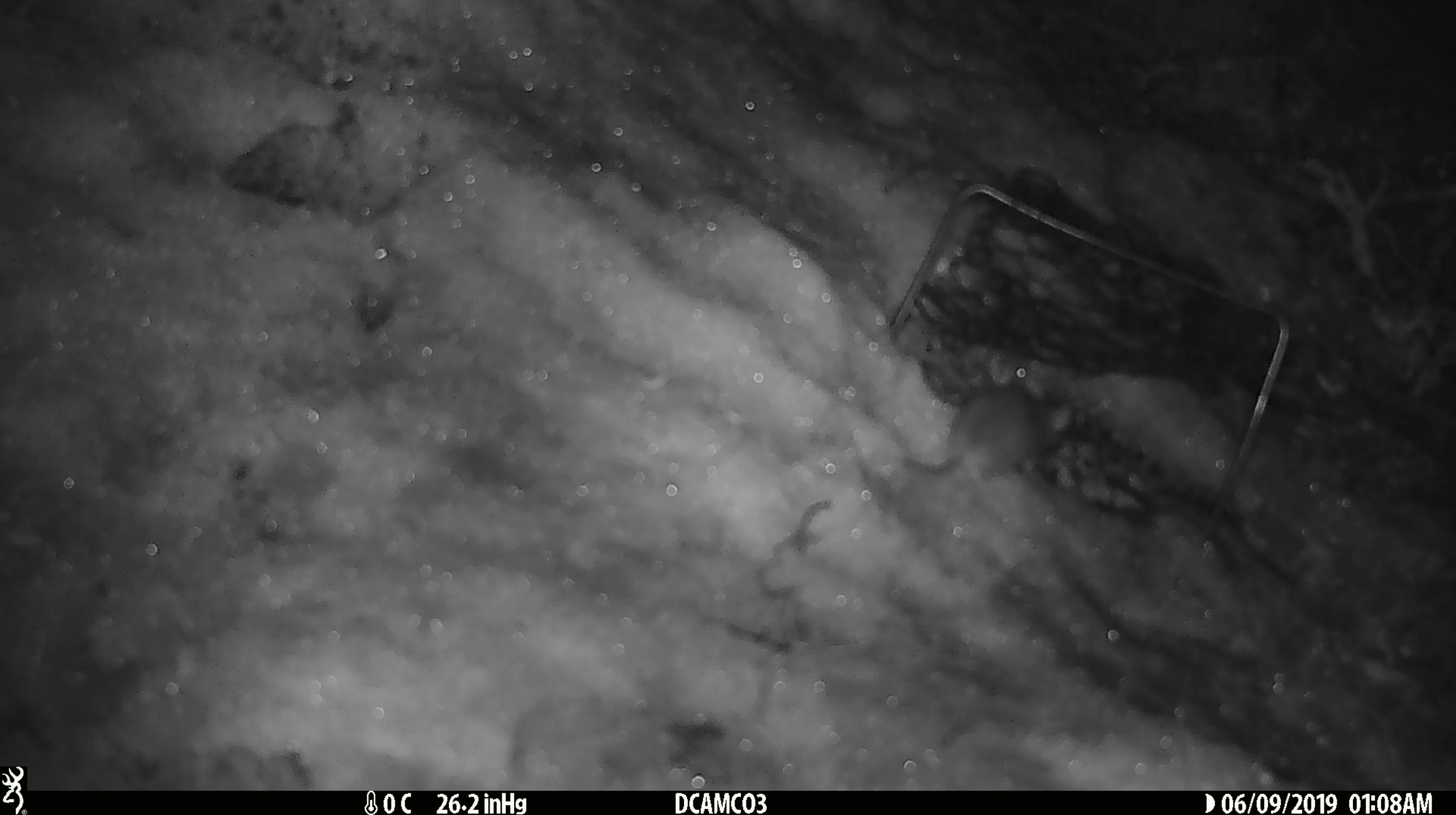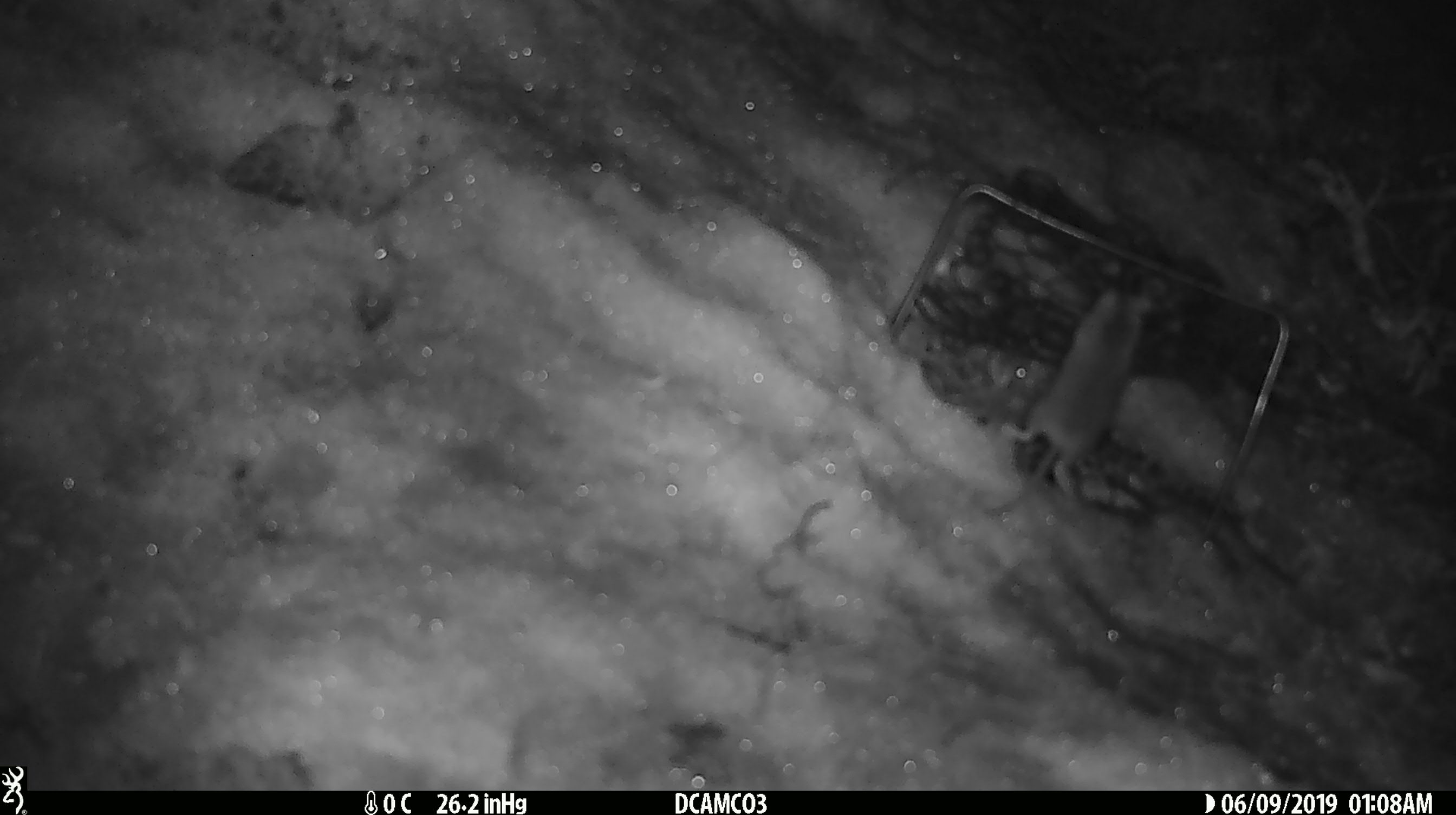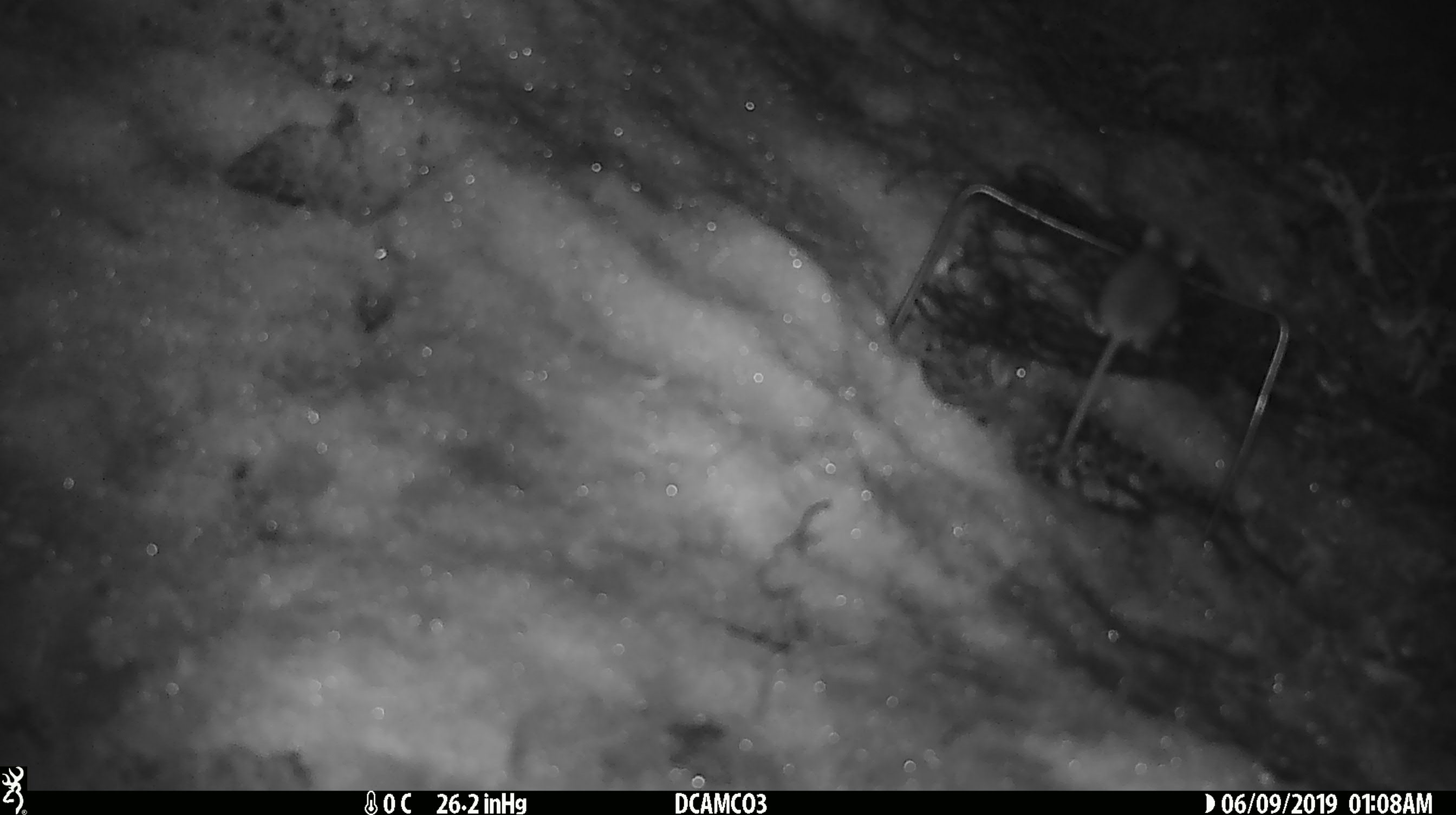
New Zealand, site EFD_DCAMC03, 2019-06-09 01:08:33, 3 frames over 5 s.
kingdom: Animalia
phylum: Chordata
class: Mammalia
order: Rodentia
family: Muridae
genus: Mus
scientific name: Mus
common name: mouse